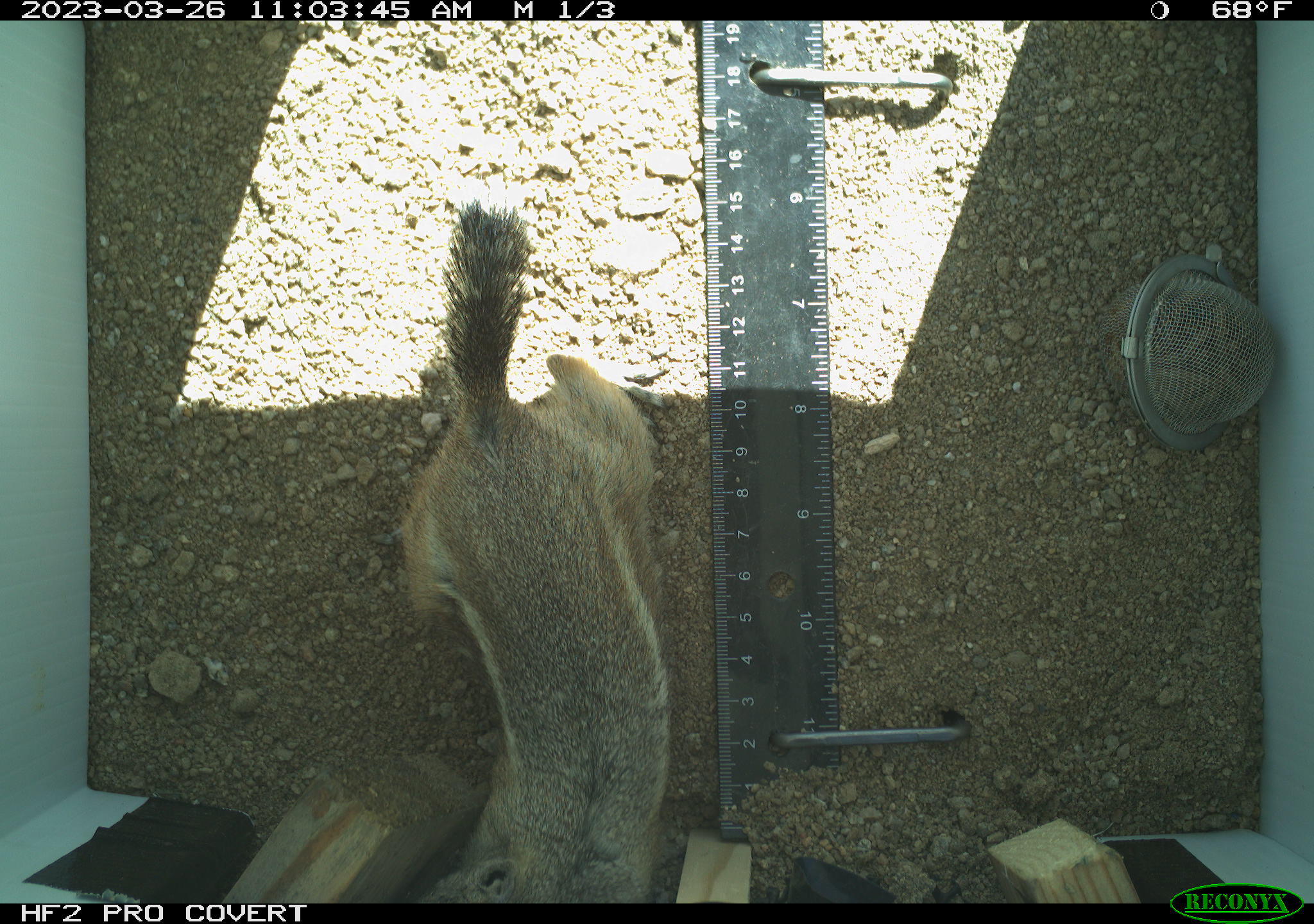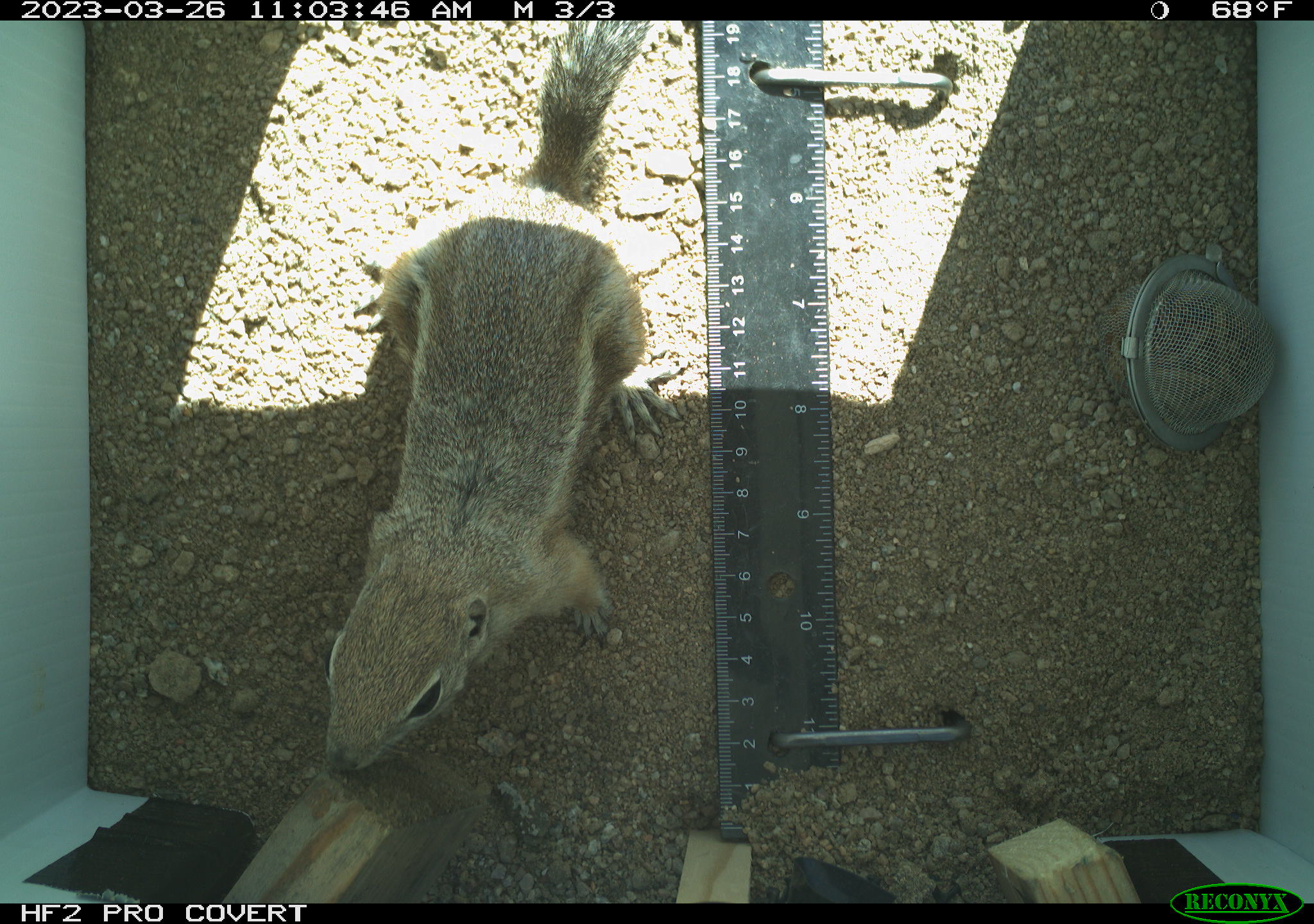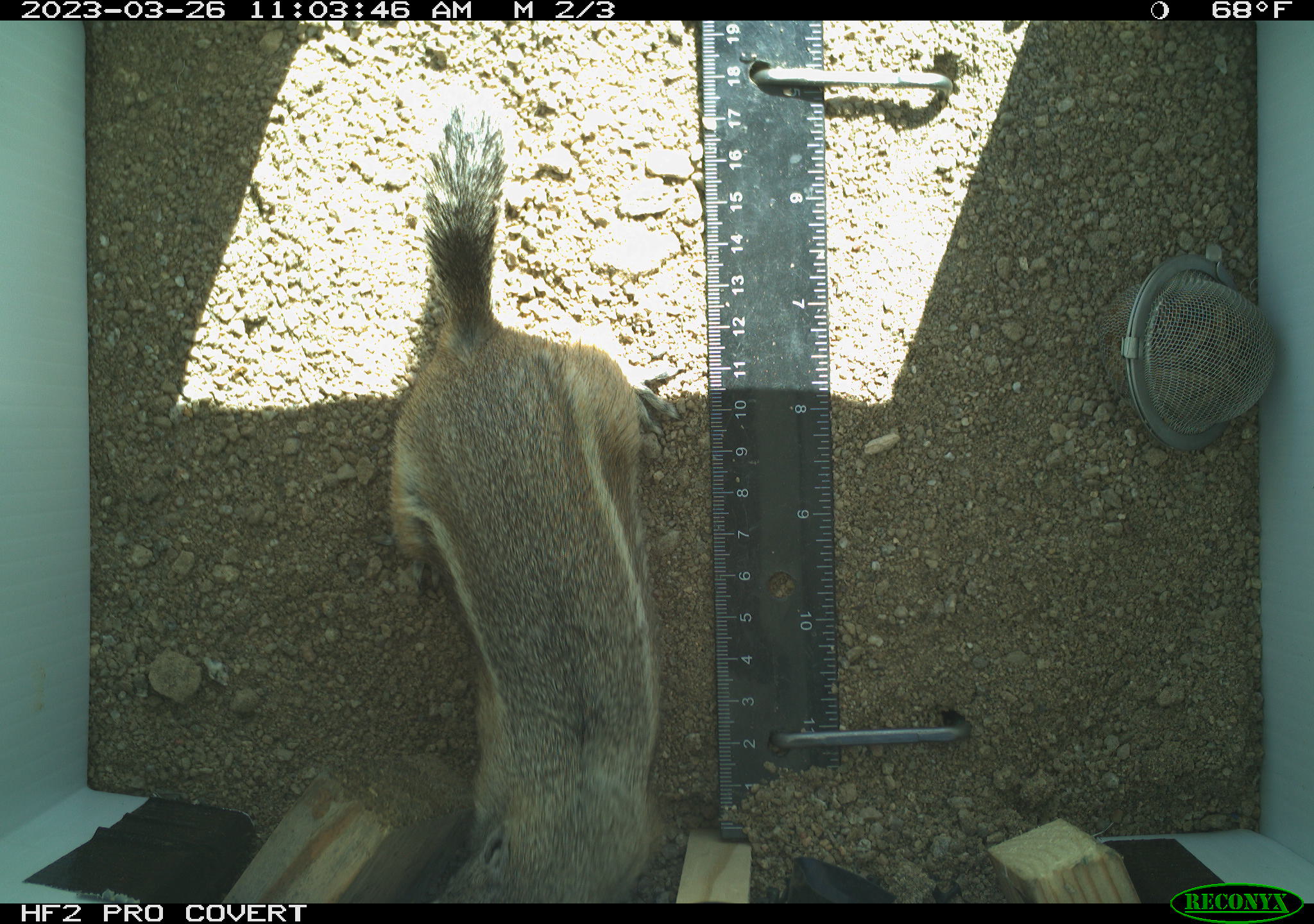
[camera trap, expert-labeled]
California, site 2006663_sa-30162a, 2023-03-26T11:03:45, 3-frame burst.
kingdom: Animalia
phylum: Chordata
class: Mammalia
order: Rodentia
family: Sciuridae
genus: Ammospermophilus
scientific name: Ammospermophilus leucurus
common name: white-tailed antelope squirrel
White-tailed antelope squirrel (Ammospermophilus leucurus).